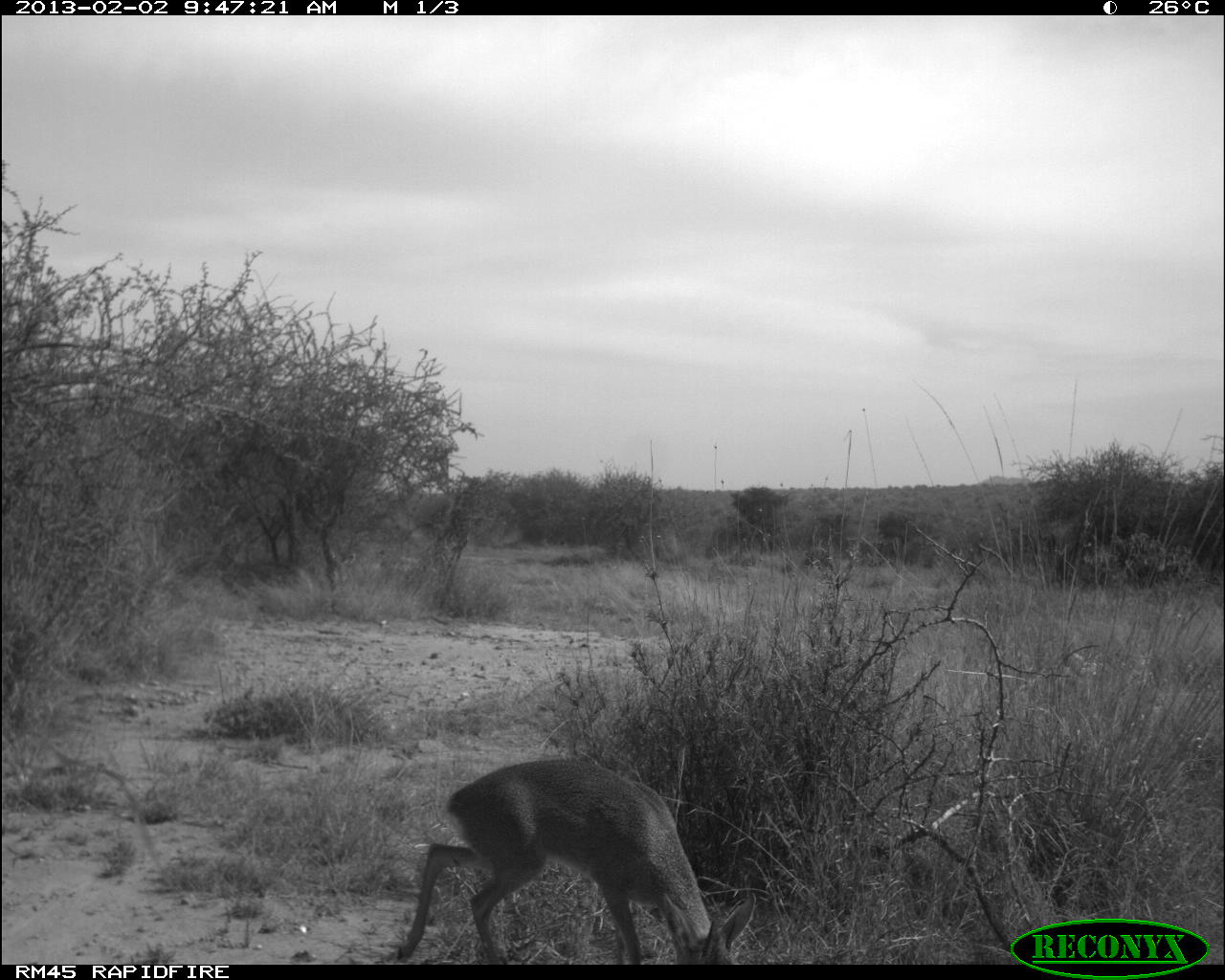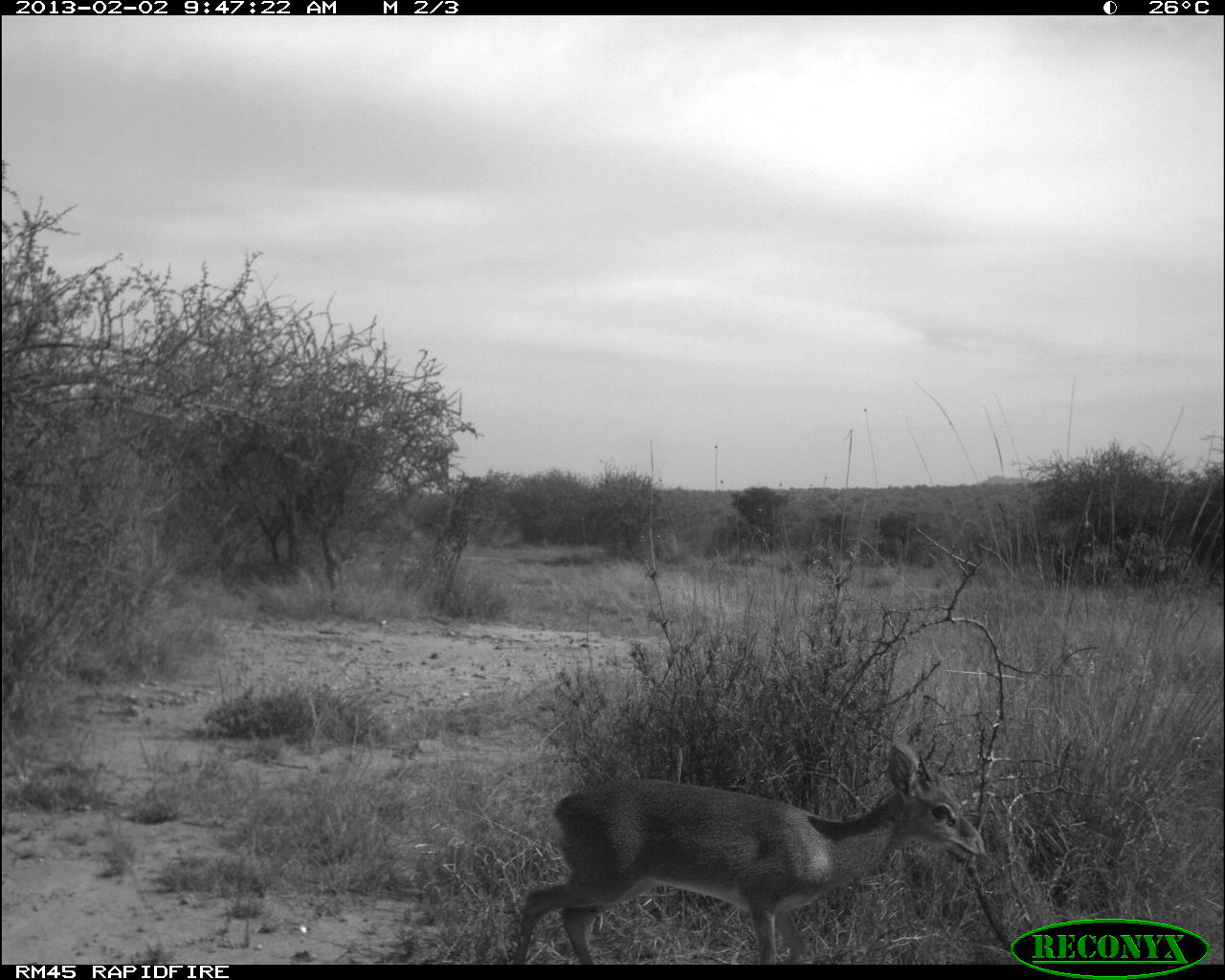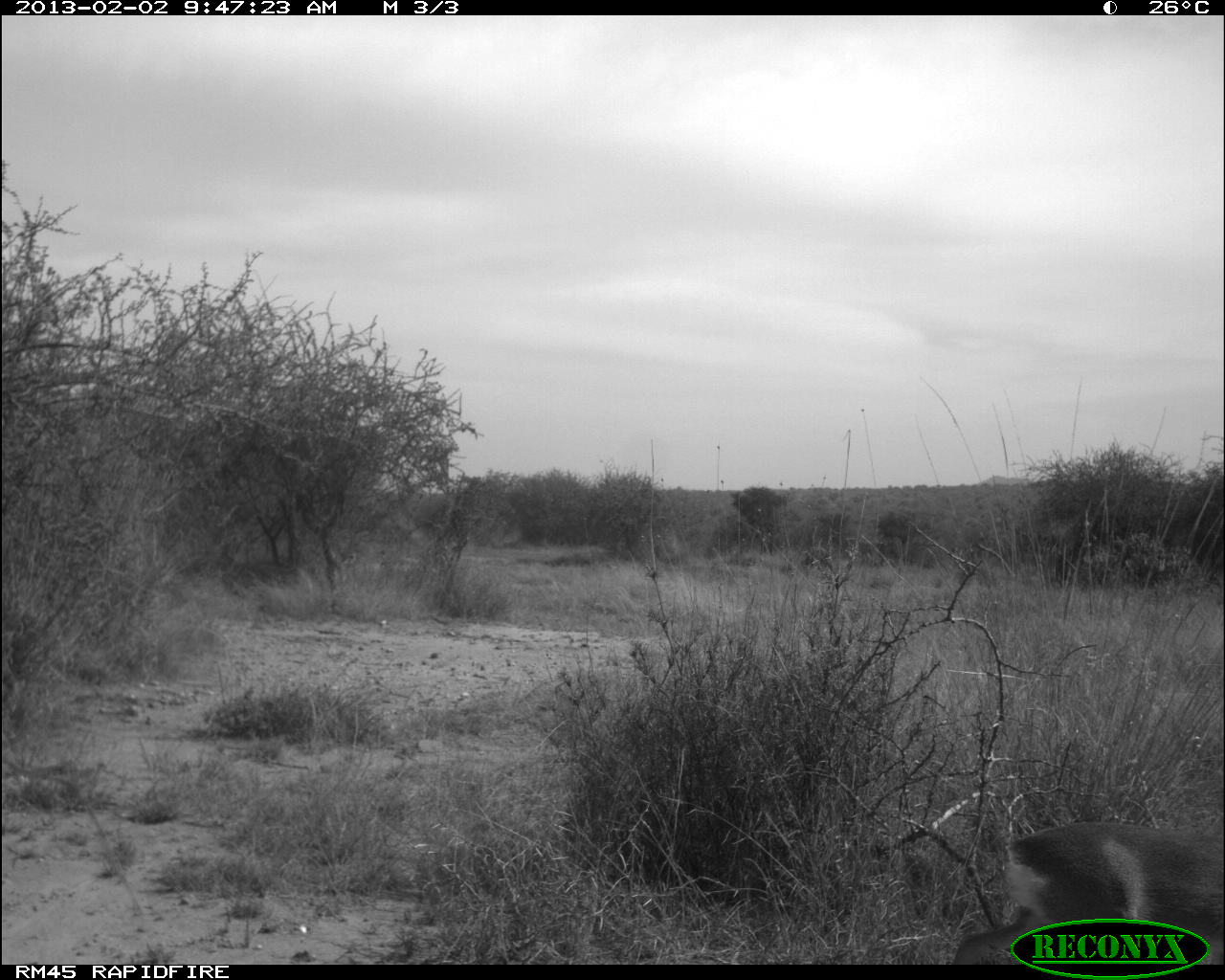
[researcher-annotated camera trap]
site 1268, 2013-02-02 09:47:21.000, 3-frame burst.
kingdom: Animalia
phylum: Chordata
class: Mammalia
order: Artiodactyla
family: Bovidae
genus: Madoqua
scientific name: Madoqua guentheri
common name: günther's dik-dik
Madoqua guentheri (günther's dik-dik), count 1.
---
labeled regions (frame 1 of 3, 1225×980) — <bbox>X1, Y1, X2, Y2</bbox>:
madoqua guentheri: <bbox>388, 751, 759, 964</bbox>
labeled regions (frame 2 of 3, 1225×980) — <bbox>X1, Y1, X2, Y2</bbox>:
madoqua guentheri: <bbox>508, 735, 984, 964</bbox>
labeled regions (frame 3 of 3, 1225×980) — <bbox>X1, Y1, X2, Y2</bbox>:
madoqua guentheri: <bbox>941, 812, 1220, 964</bbox>